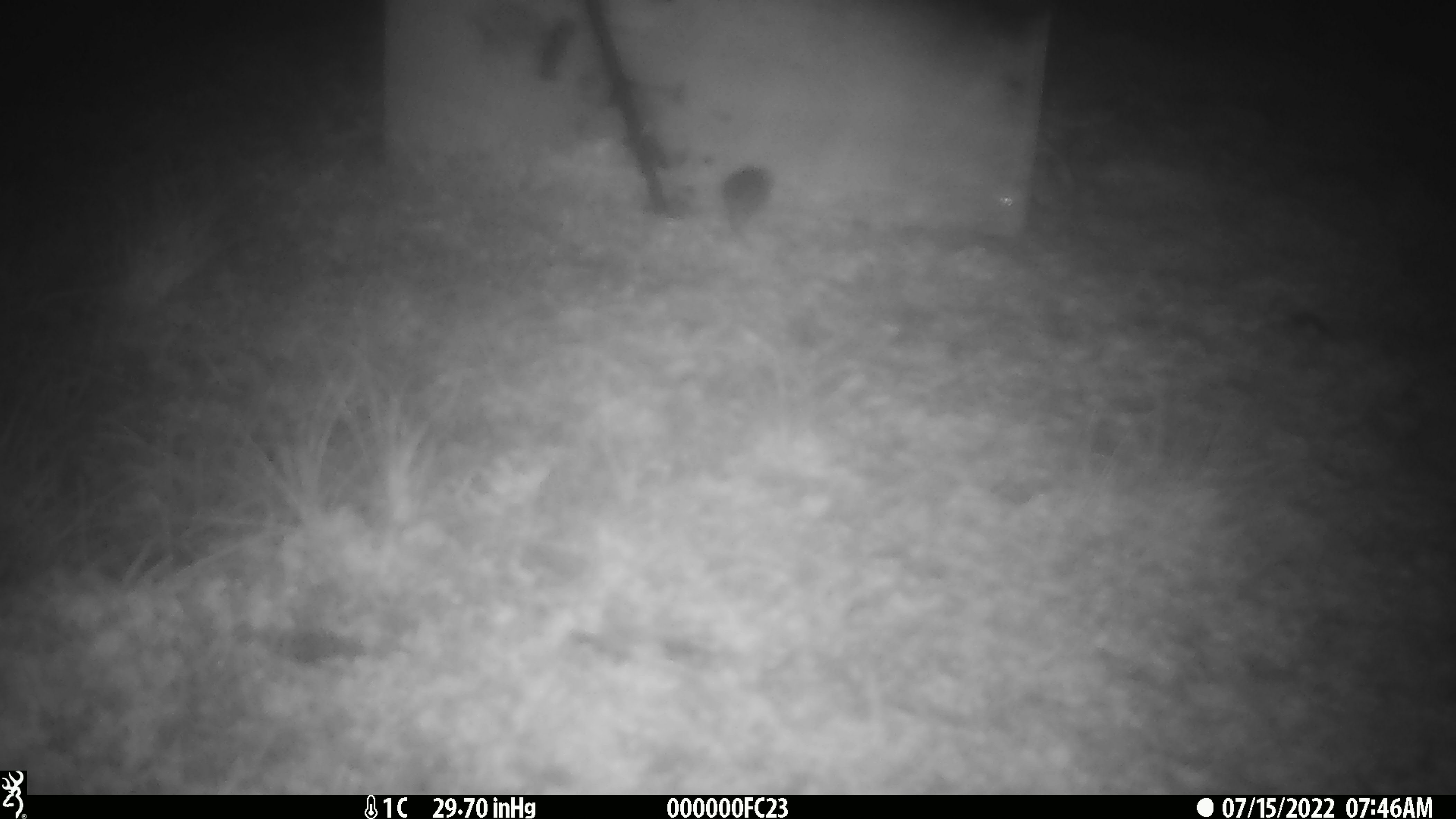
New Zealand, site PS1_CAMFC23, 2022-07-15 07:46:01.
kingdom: Animalia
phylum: Chordata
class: Mammalia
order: Rodentia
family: Muridae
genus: Mus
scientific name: Mus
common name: mouse